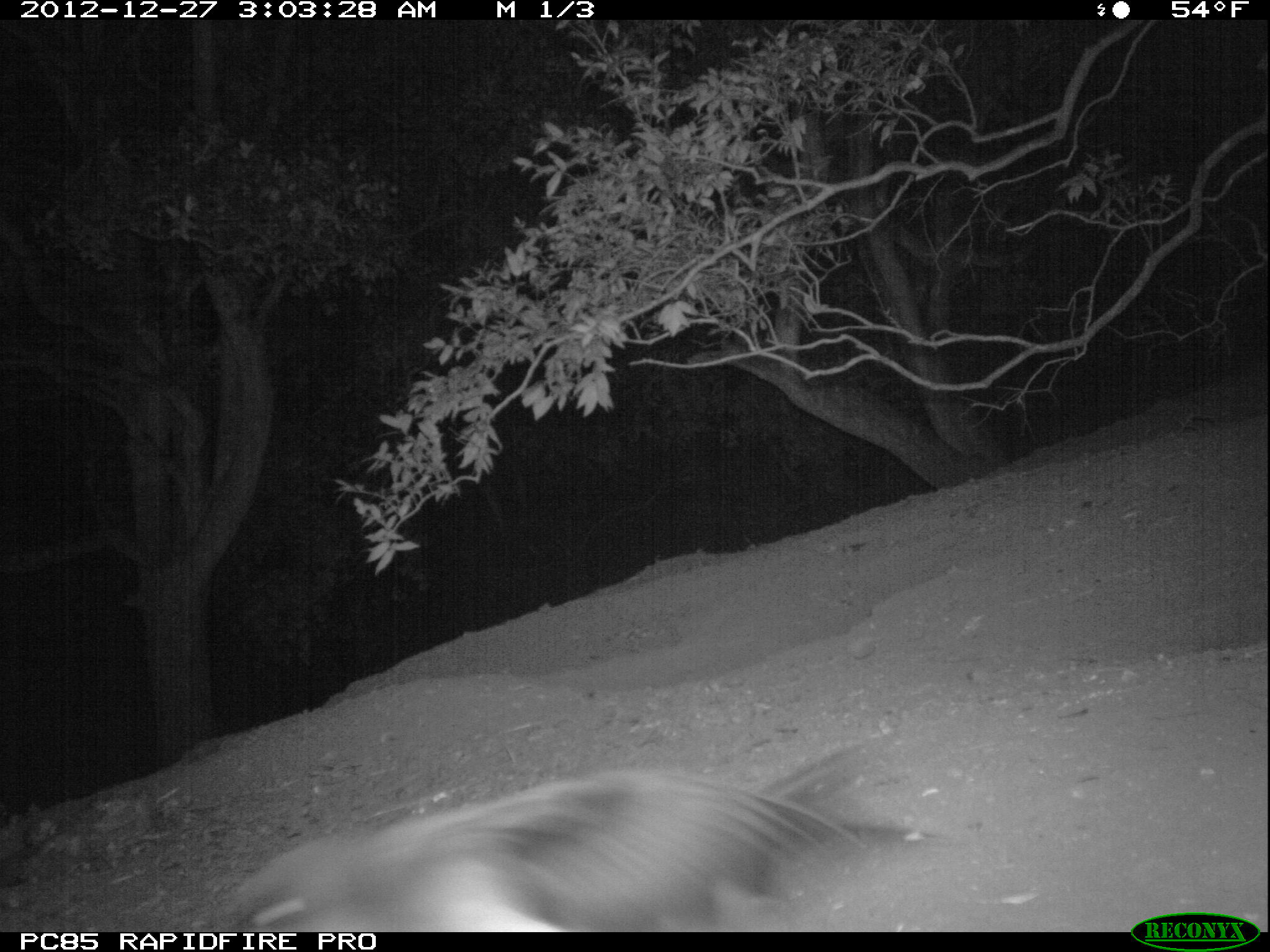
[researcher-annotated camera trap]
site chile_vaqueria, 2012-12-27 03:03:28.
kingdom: Animalia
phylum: Chordata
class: Aves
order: Procellariiformes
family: Procellariidae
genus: Calonectris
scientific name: Calonectris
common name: shearwater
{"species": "shearwater (Calonectris)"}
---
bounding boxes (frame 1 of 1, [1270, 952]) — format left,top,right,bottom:
shearwater: 210,765,895,932